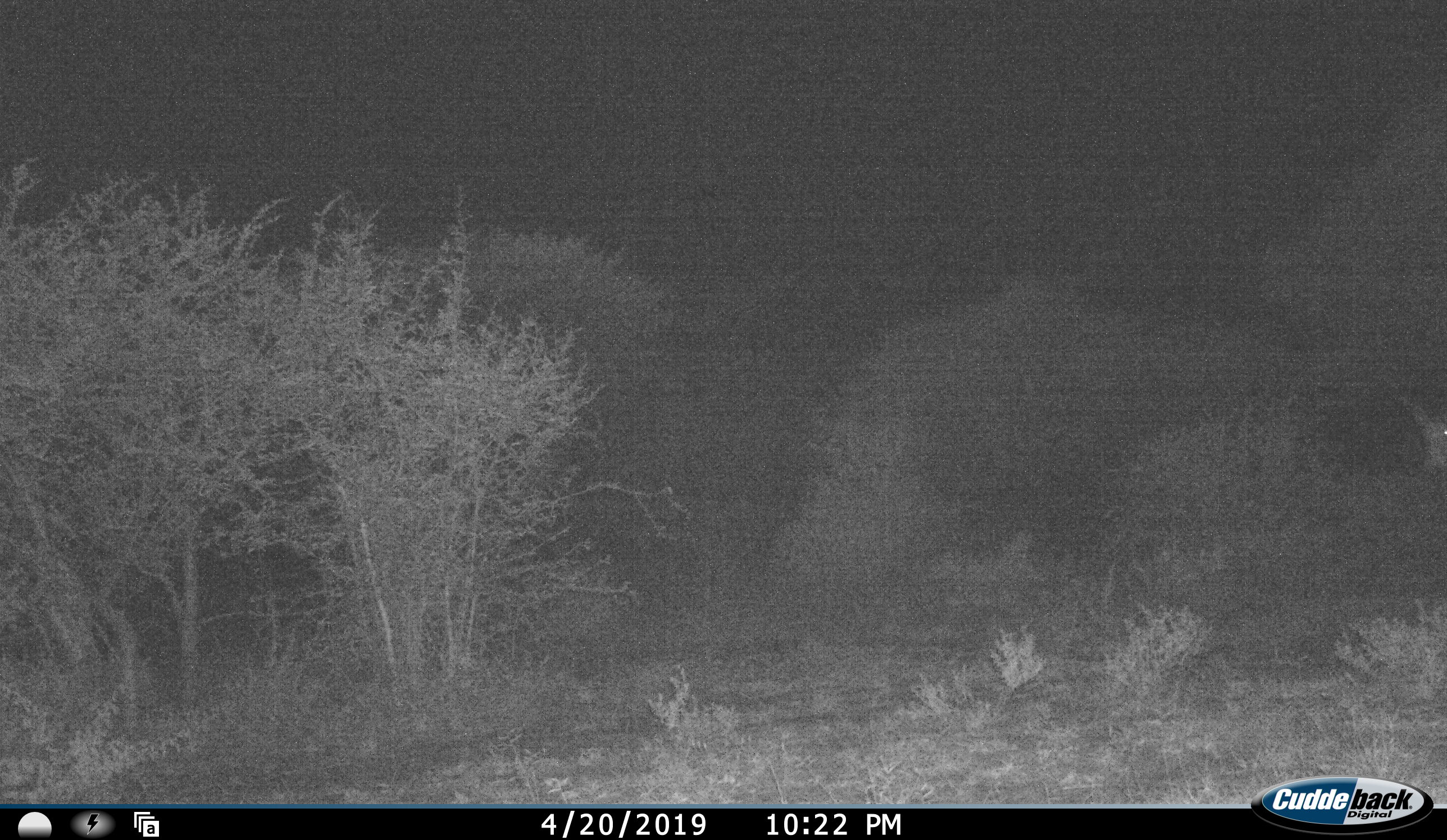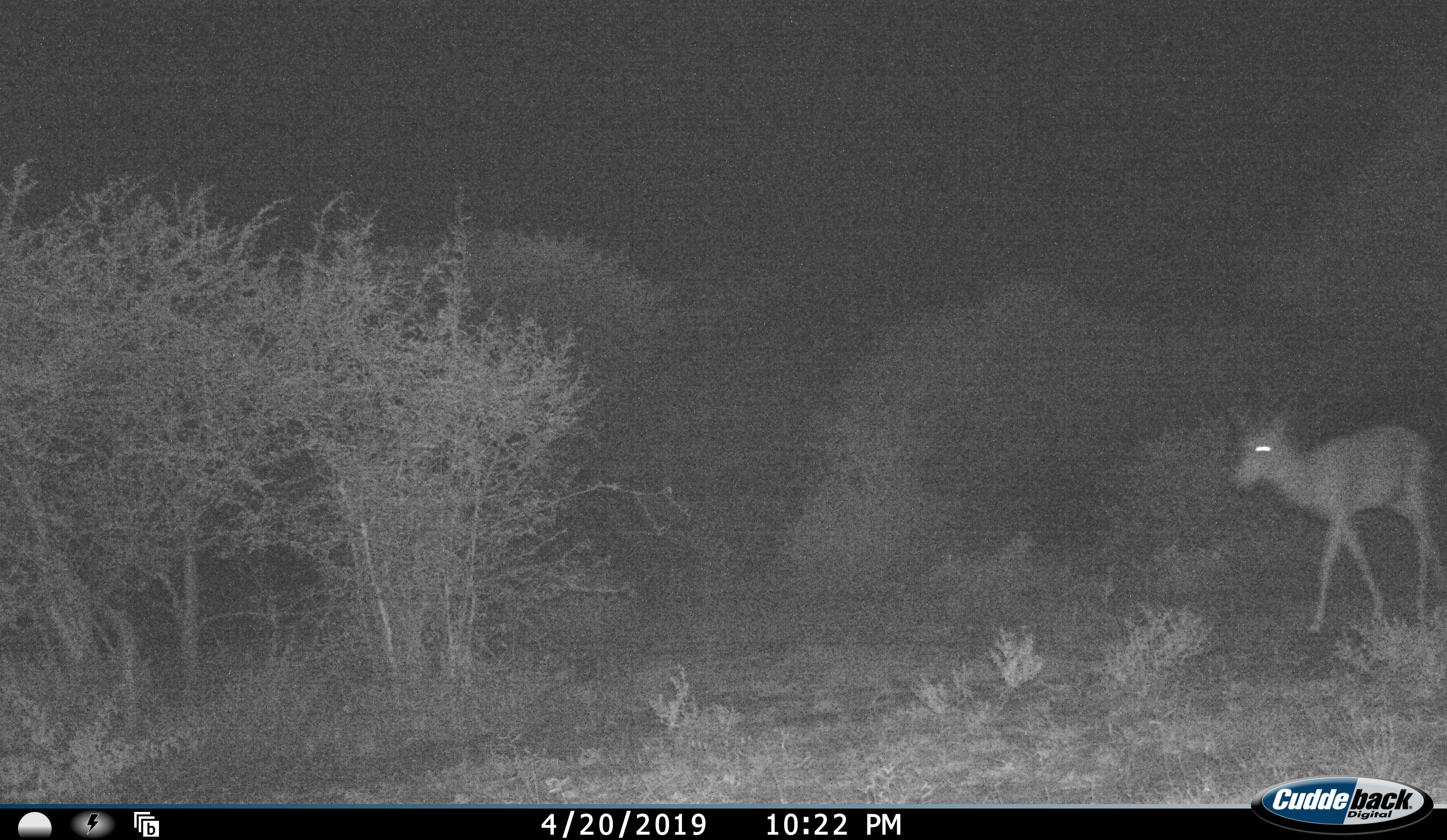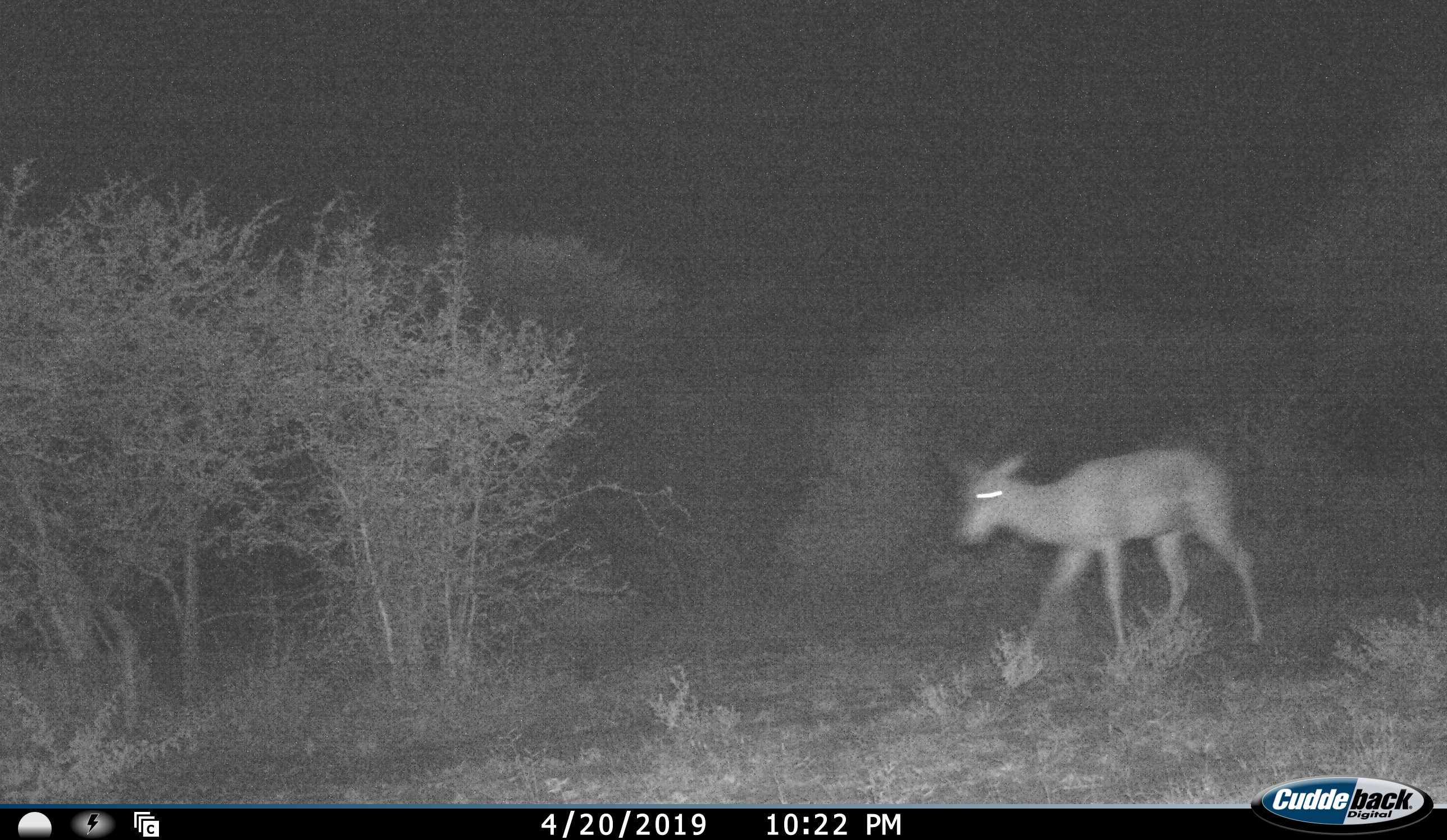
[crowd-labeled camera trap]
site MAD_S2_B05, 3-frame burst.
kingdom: Animalia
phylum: Chordata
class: Mammalia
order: Artiodactyla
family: Bovidae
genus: Aepyceros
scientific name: Aepyceros melampus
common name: impala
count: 1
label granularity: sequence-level